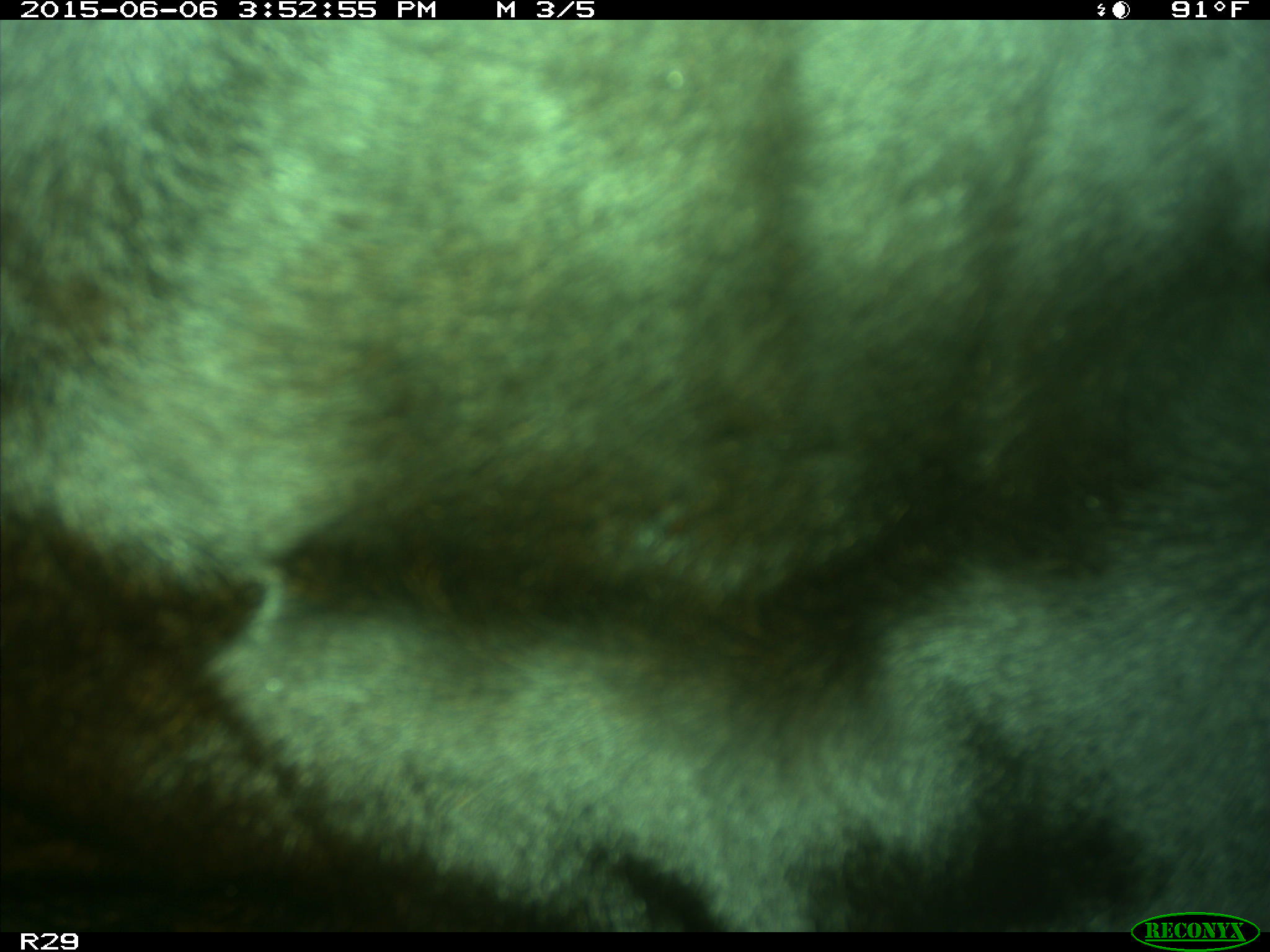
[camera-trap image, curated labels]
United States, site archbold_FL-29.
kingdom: Animalia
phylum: Chordata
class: Mammalia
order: Artiodactyla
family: Bovidae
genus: Bos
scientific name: Bos taurus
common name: domestic cow